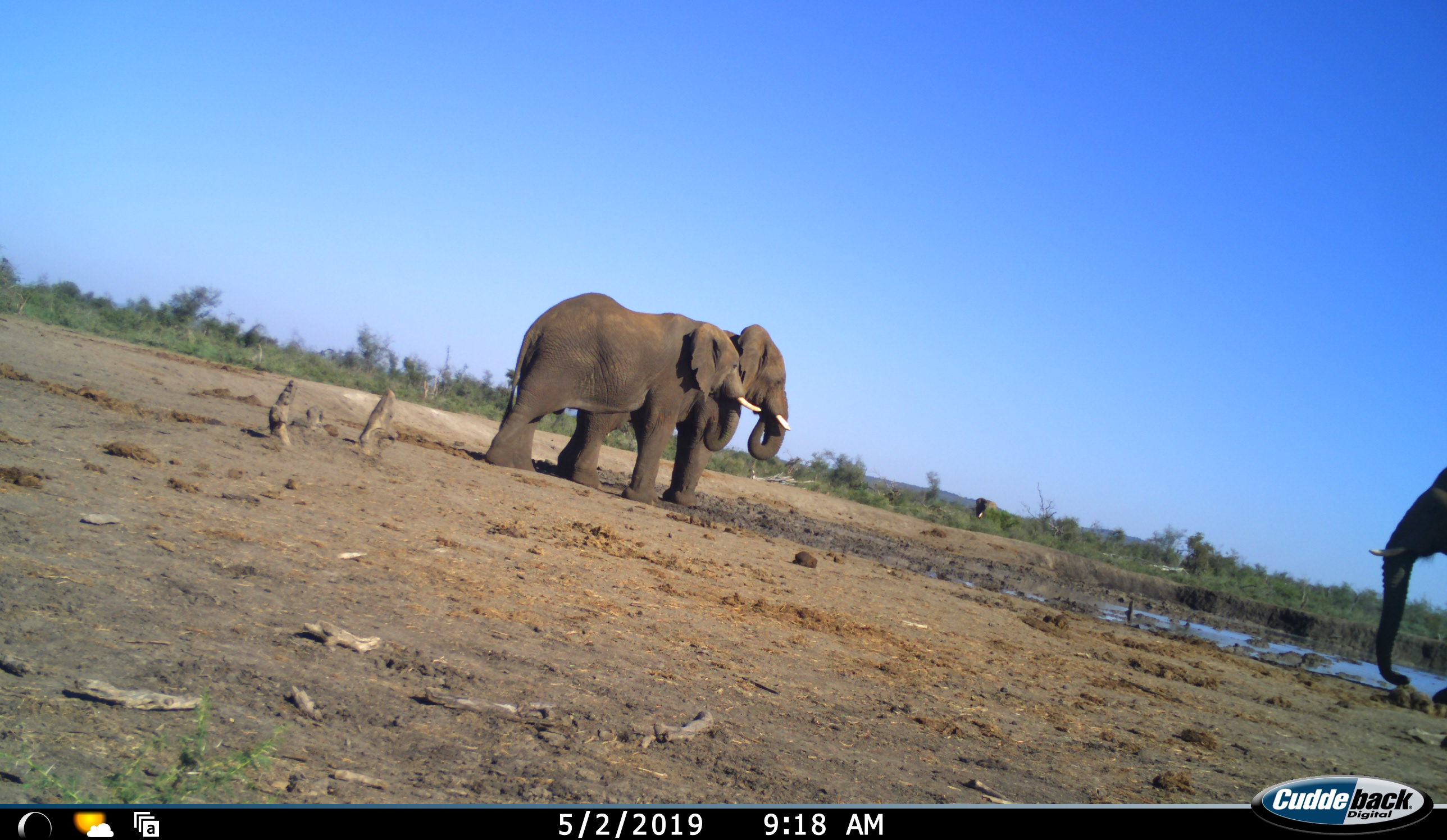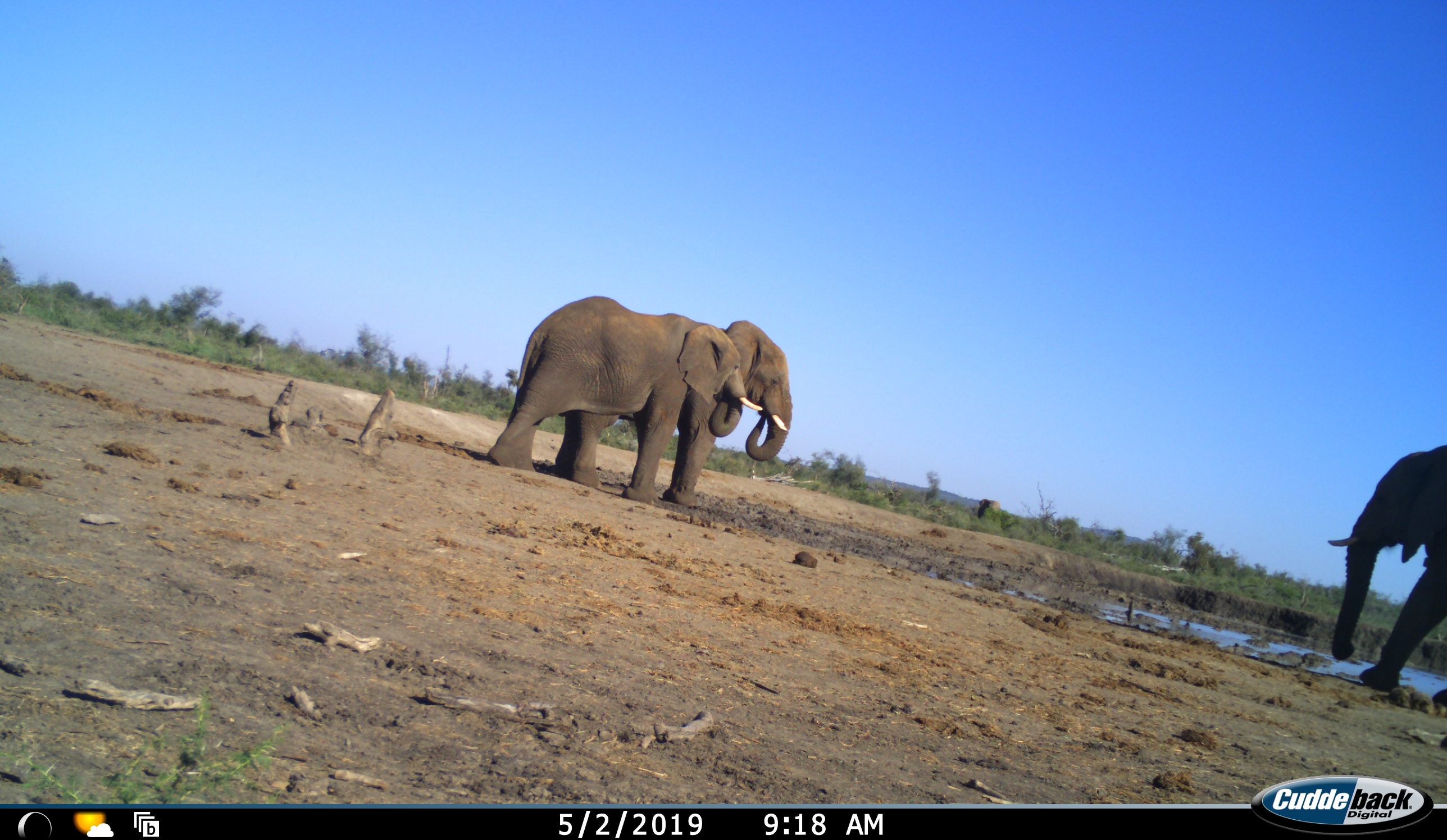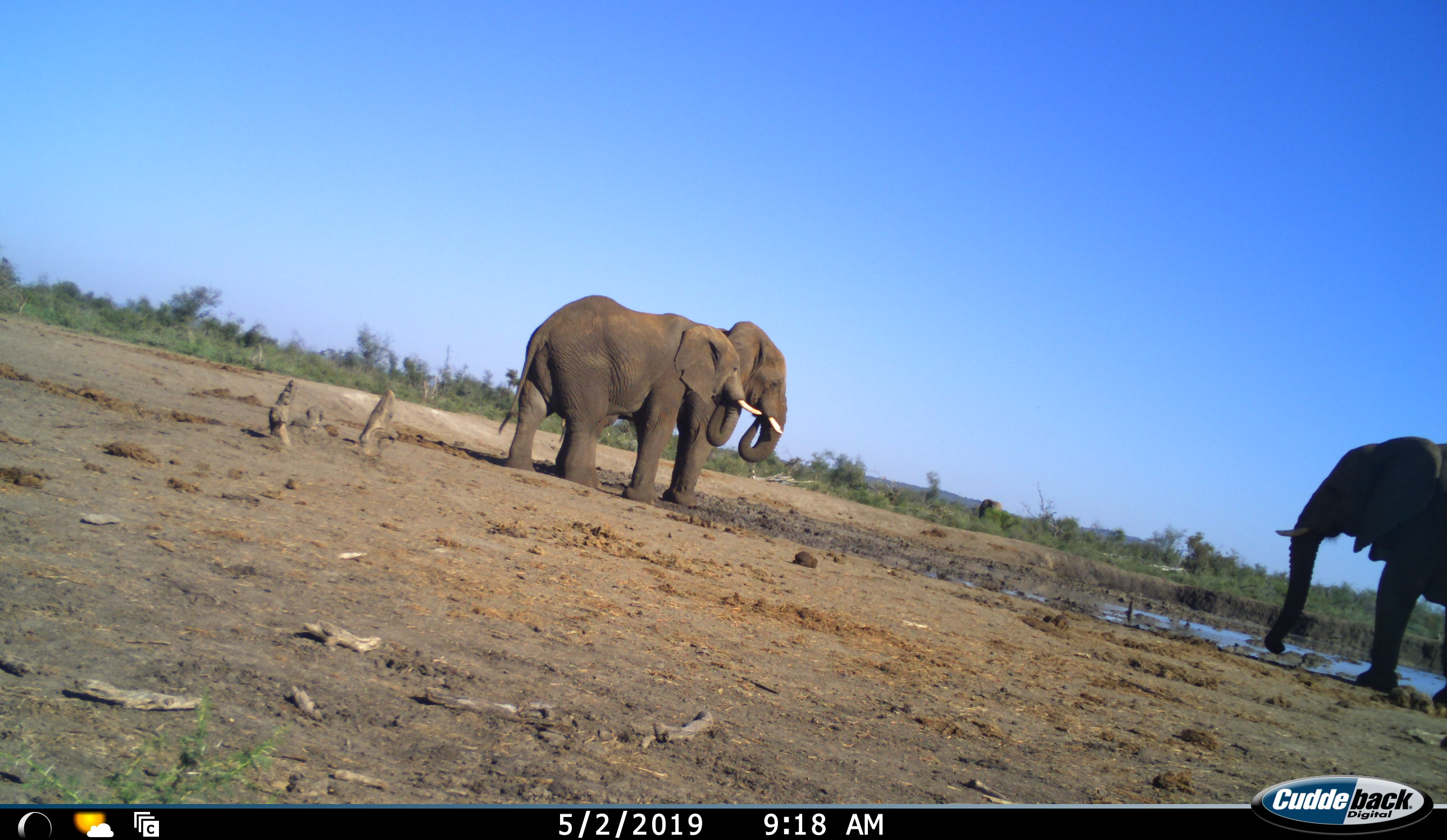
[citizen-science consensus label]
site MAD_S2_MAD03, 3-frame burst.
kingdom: Animalia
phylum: Chordata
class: Mammalia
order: Proboscidea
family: Elephantidae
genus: Loxodonta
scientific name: Loxodonta africana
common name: african bush elephant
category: elephant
Elephant (african bush elephant) (Loxodonta africana), count 4. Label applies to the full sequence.